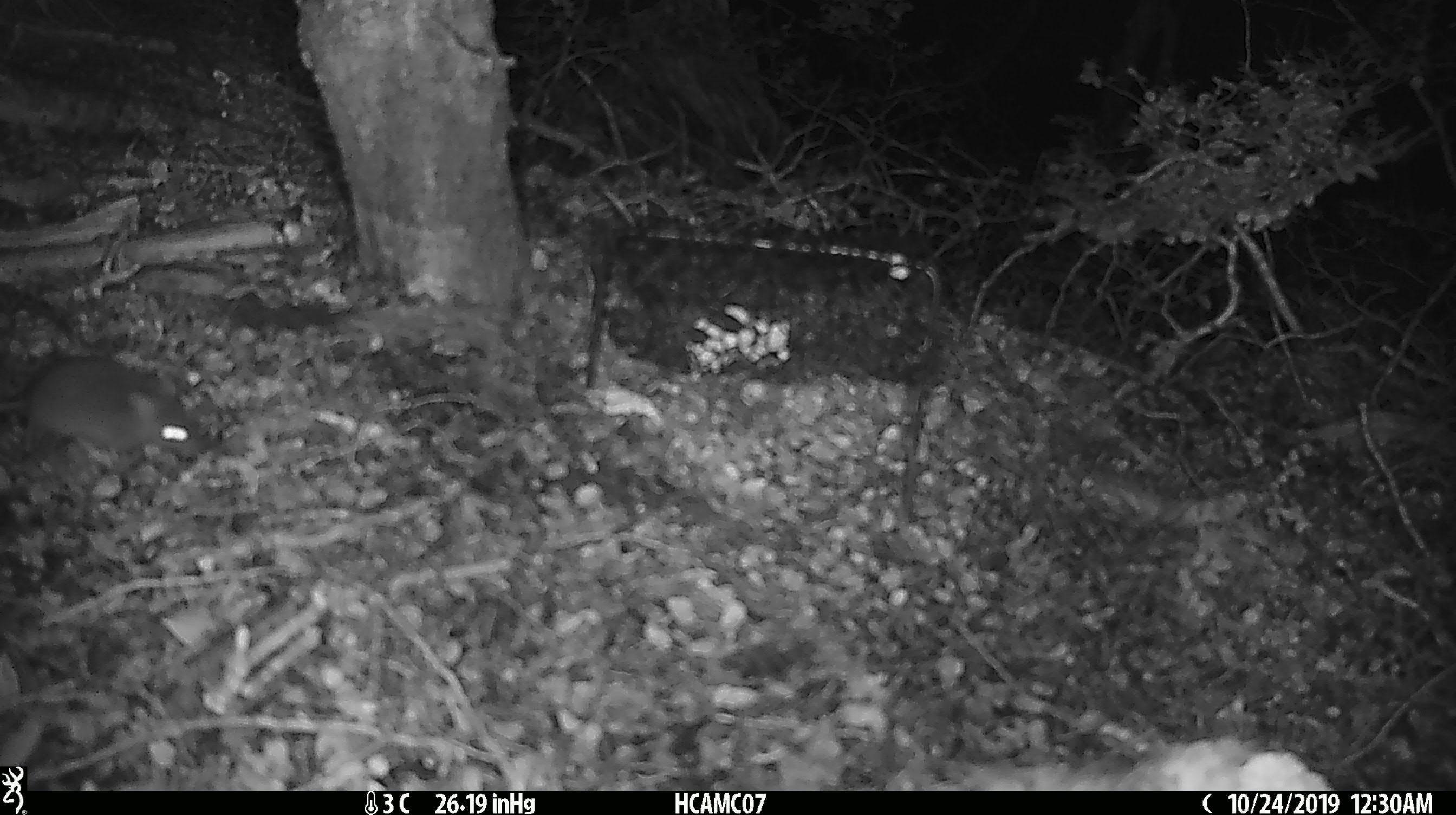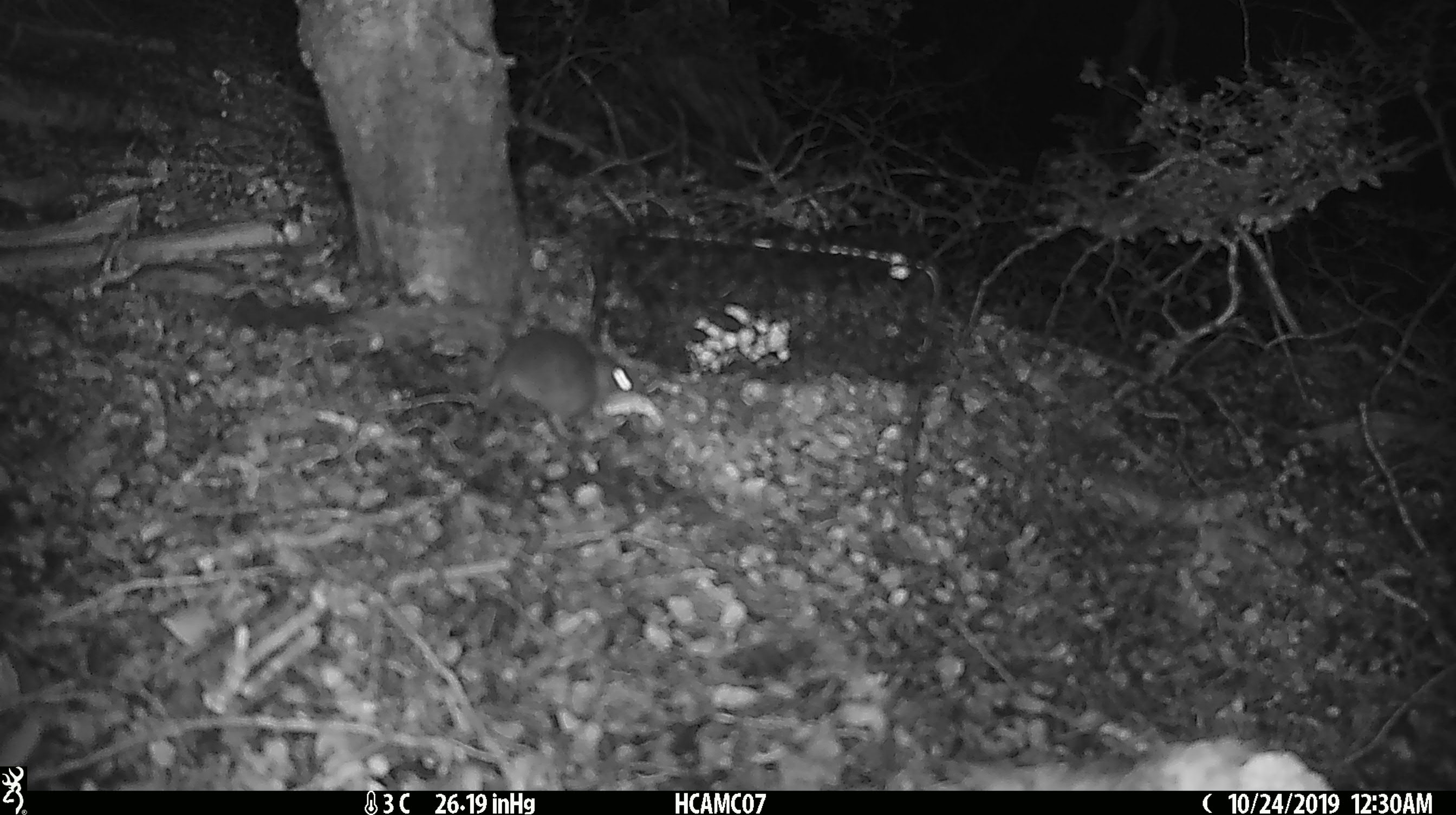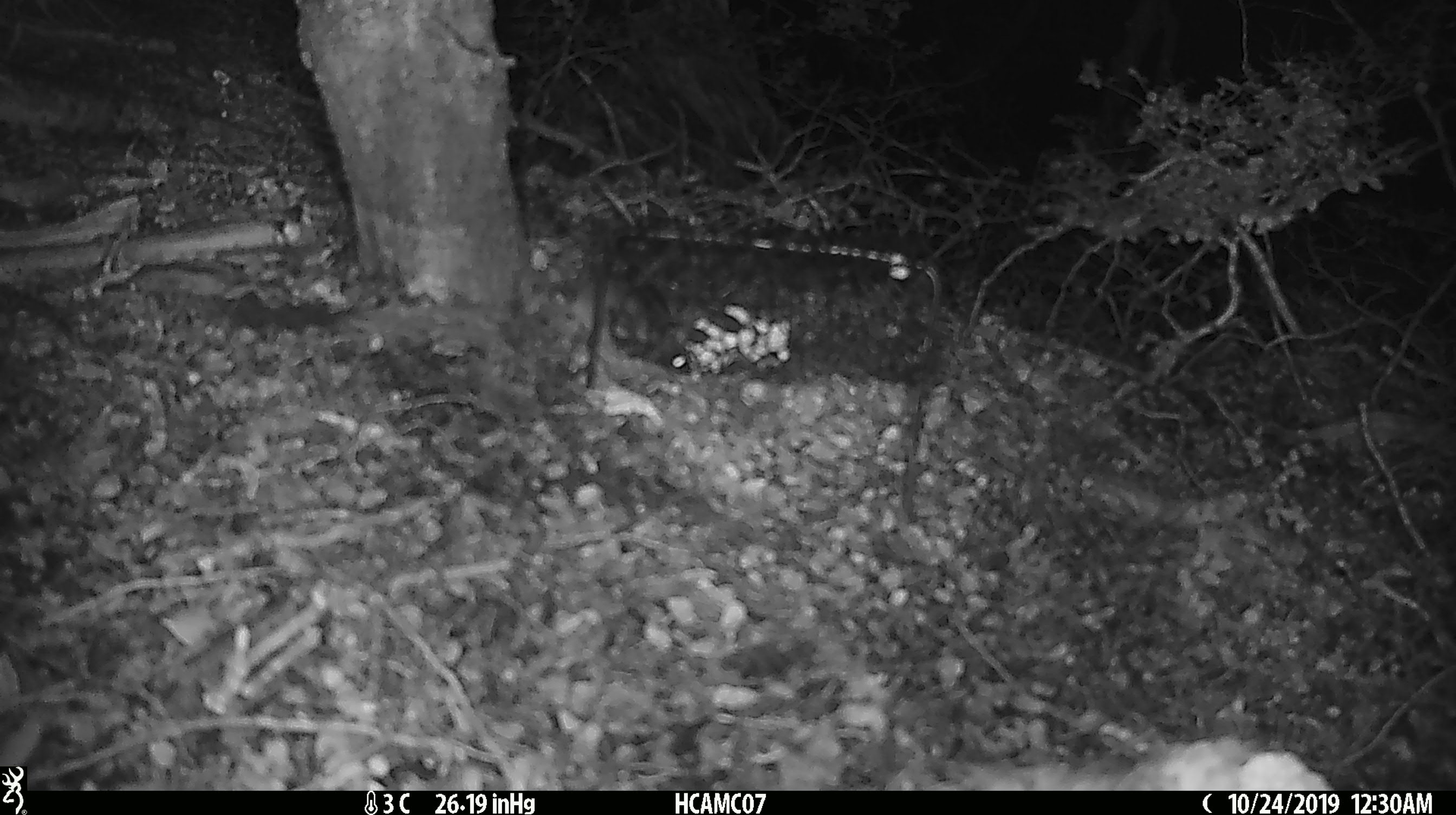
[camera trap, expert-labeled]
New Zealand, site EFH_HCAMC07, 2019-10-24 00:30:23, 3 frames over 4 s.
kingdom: Animalia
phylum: Chordata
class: Mammalia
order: Rodentia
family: Muridae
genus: Mus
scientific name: Mus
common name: mouse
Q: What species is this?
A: Mouse (Mus).